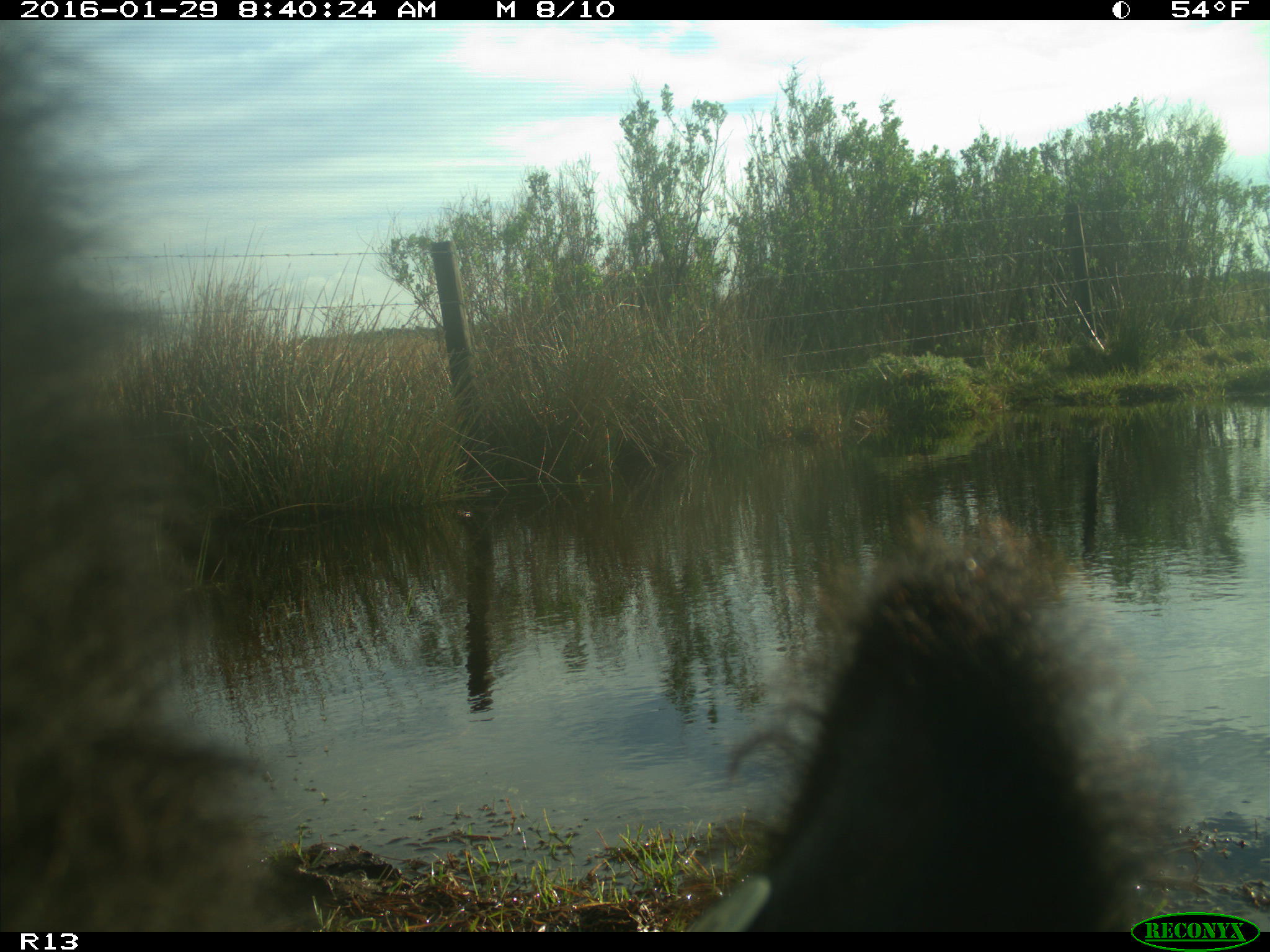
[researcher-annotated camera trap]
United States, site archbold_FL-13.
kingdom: Animalia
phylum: Chordata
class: Mammalia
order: Artiodactyla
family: Bovidae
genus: Bos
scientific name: Bos taurus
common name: domestic cow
Bos taurus (domestic cow).